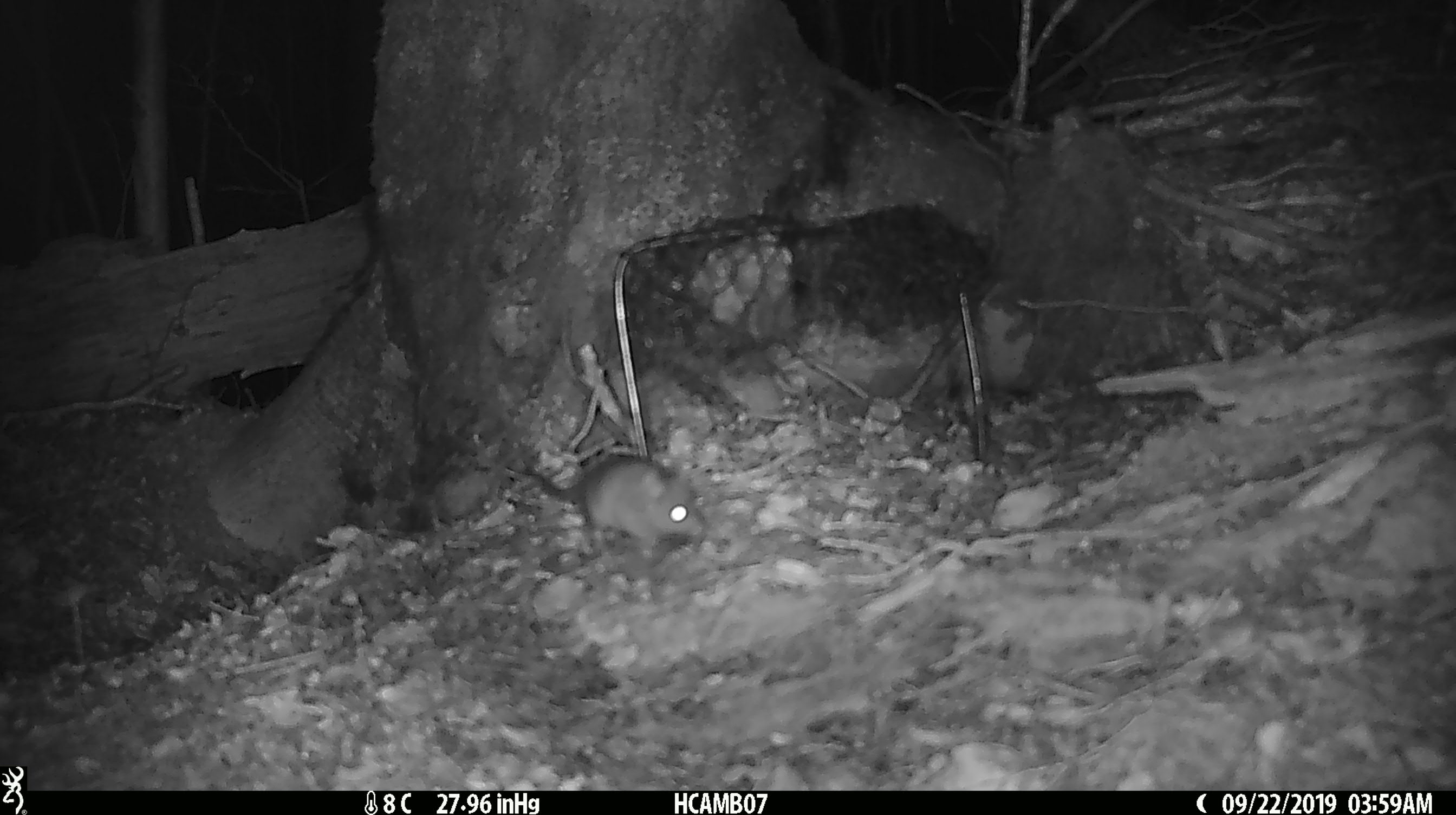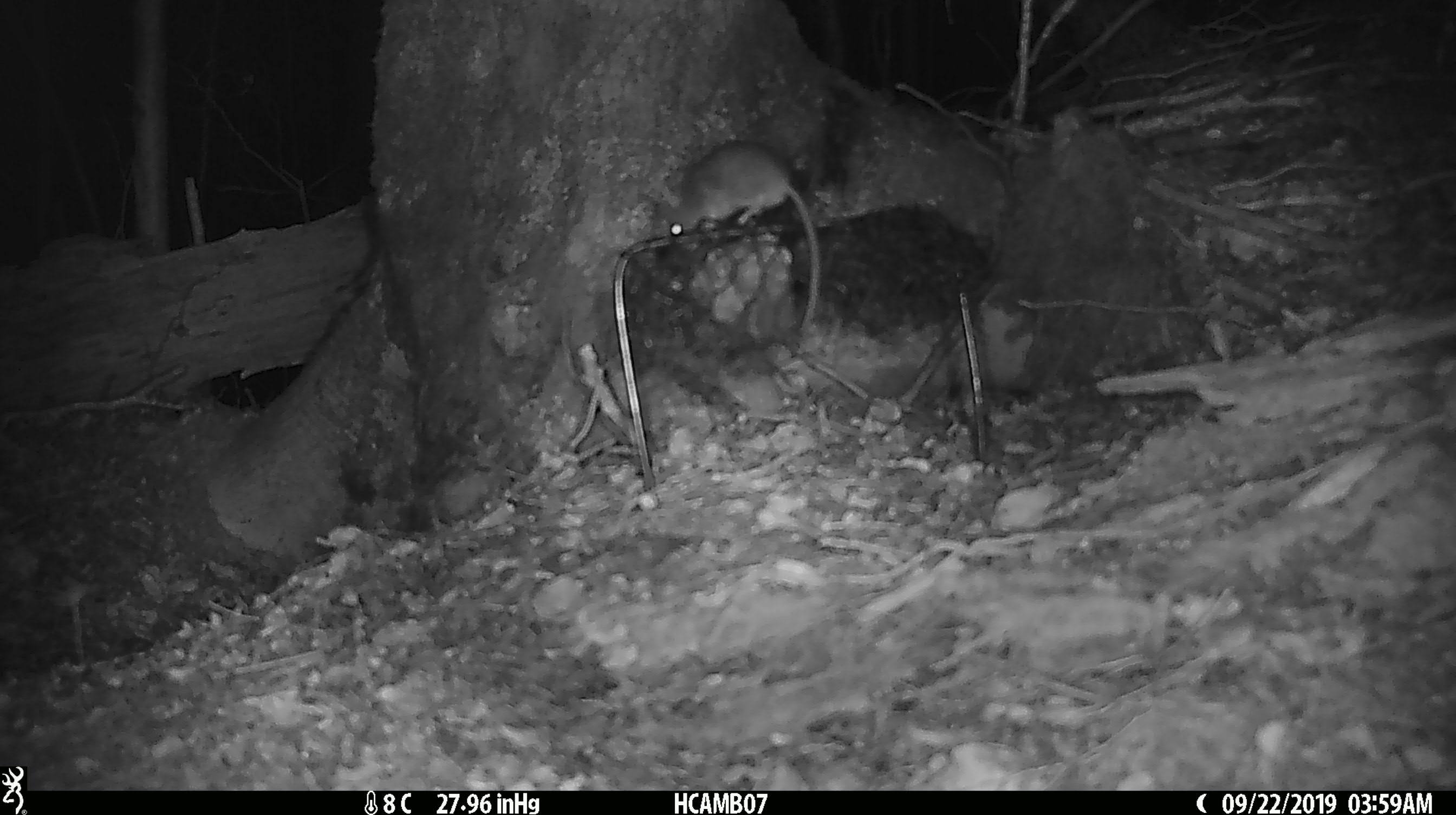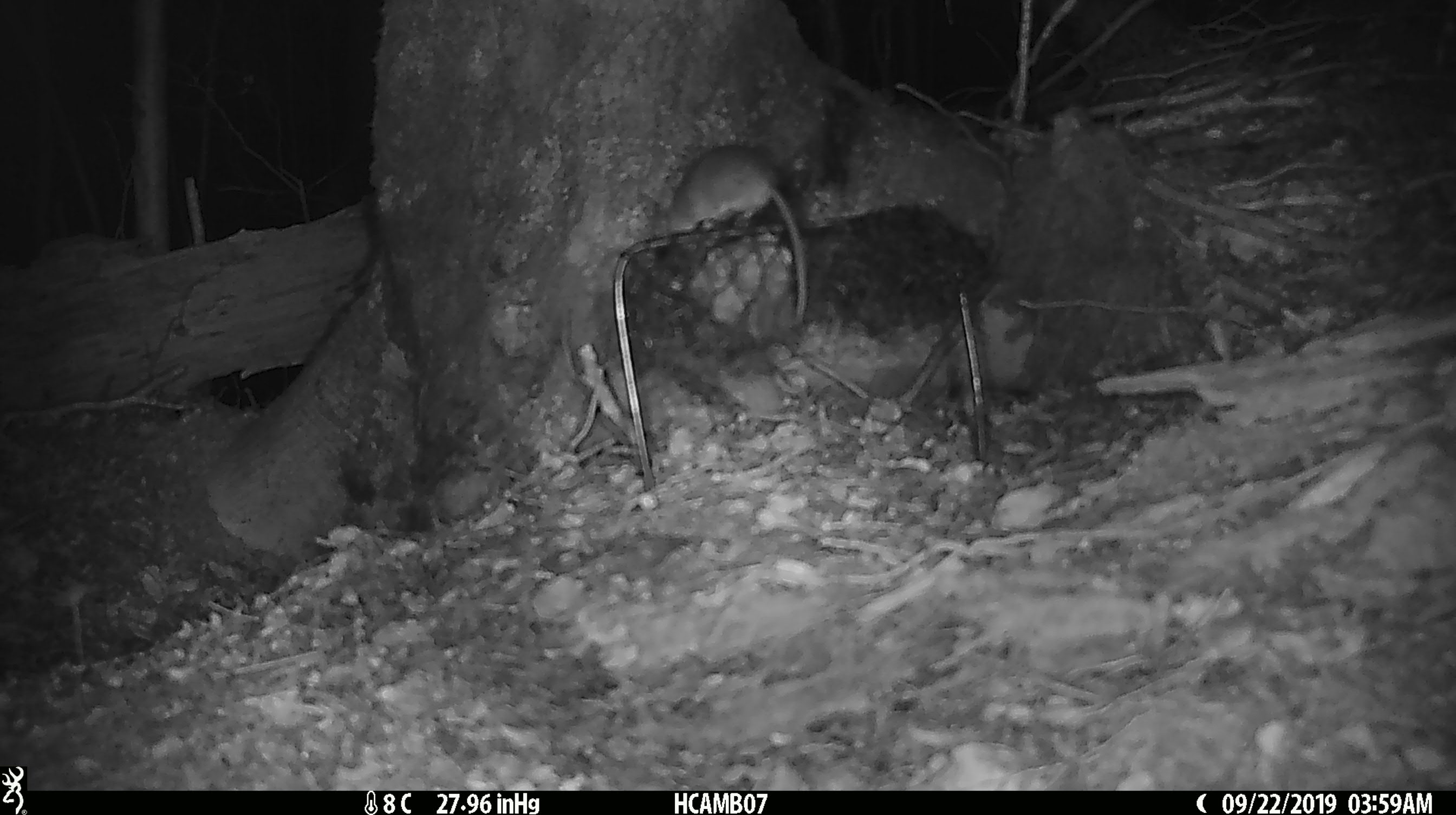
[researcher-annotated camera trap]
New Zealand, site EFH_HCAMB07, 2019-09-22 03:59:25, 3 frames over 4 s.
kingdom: Animalia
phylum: Chordata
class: Mammalia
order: Rodentia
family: Muridae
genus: Mus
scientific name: Mus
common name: mouse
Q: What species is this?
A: Mouse (Mus).